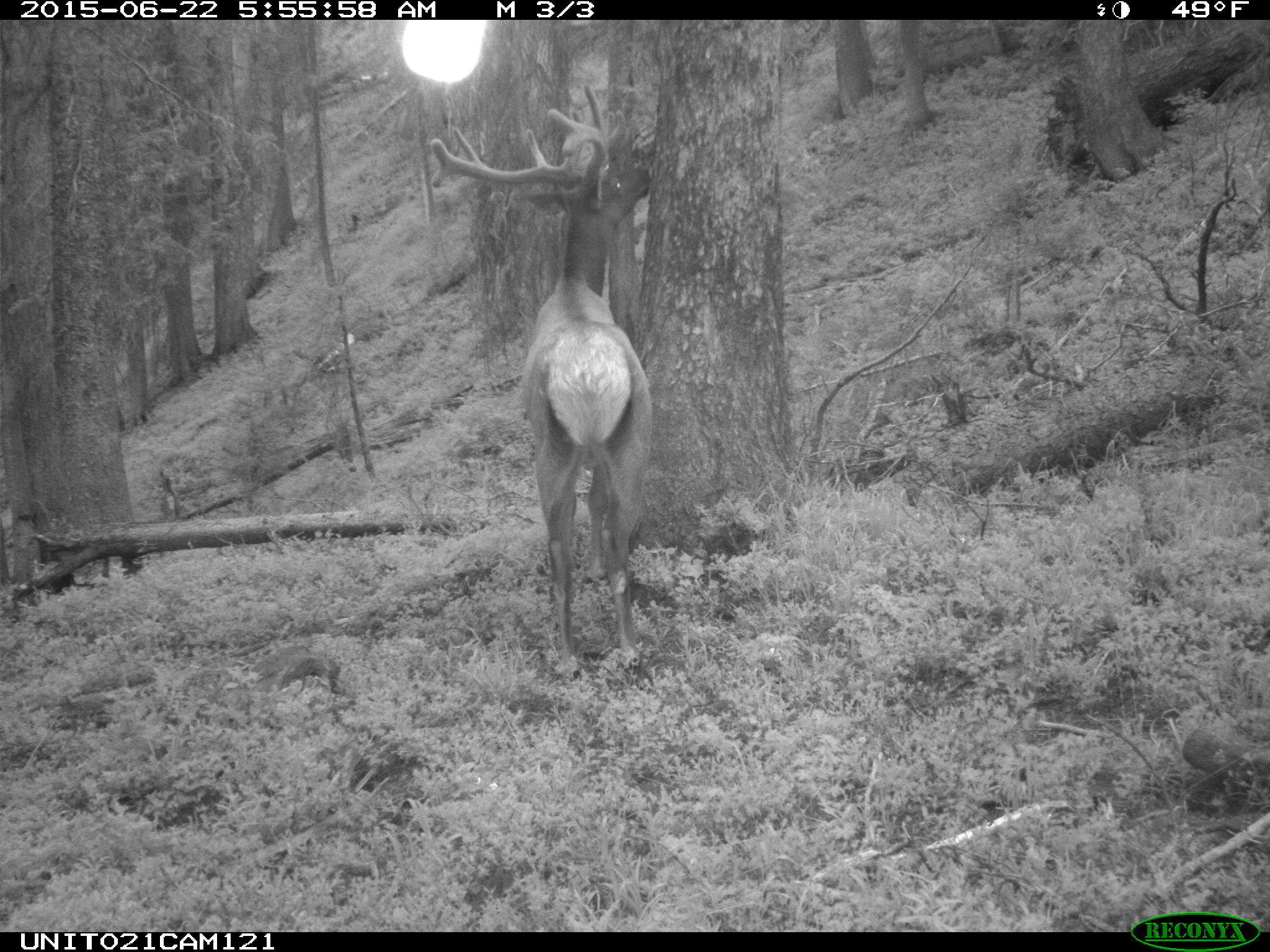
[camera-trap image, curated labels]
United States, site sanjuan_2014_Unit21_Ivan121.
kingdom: Animalia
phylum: Chordata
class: Mammalia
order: Artiodactyla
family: Cervidae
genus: Cervus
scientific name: Cervus elaphus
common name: red deer